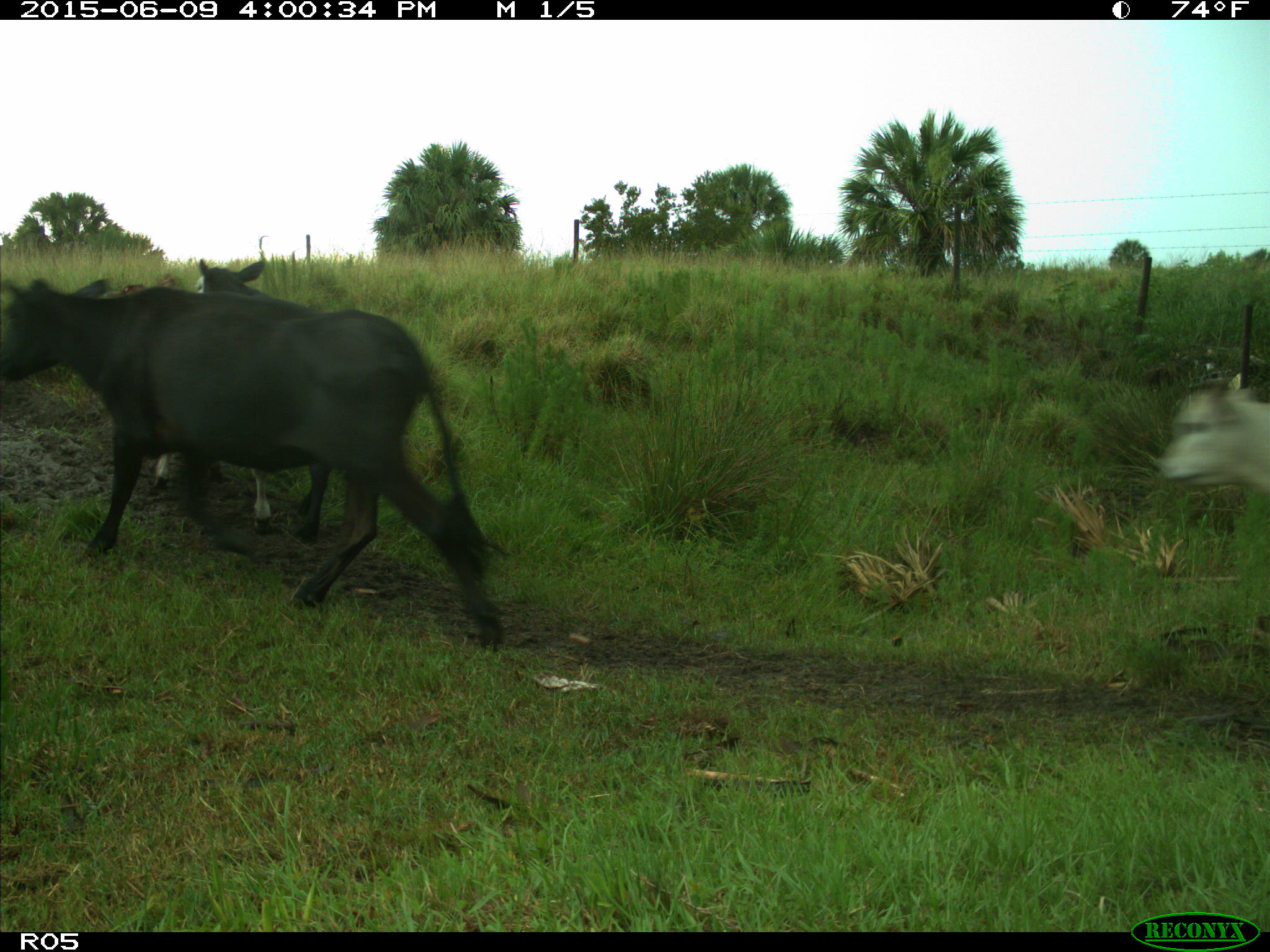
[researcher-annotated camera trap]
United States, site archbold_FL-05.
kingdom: Animalia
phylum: Chordata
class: Mammalia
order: Artiodactyla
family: Bovidae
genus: Bos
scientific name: Bos taurus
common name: domestic cow